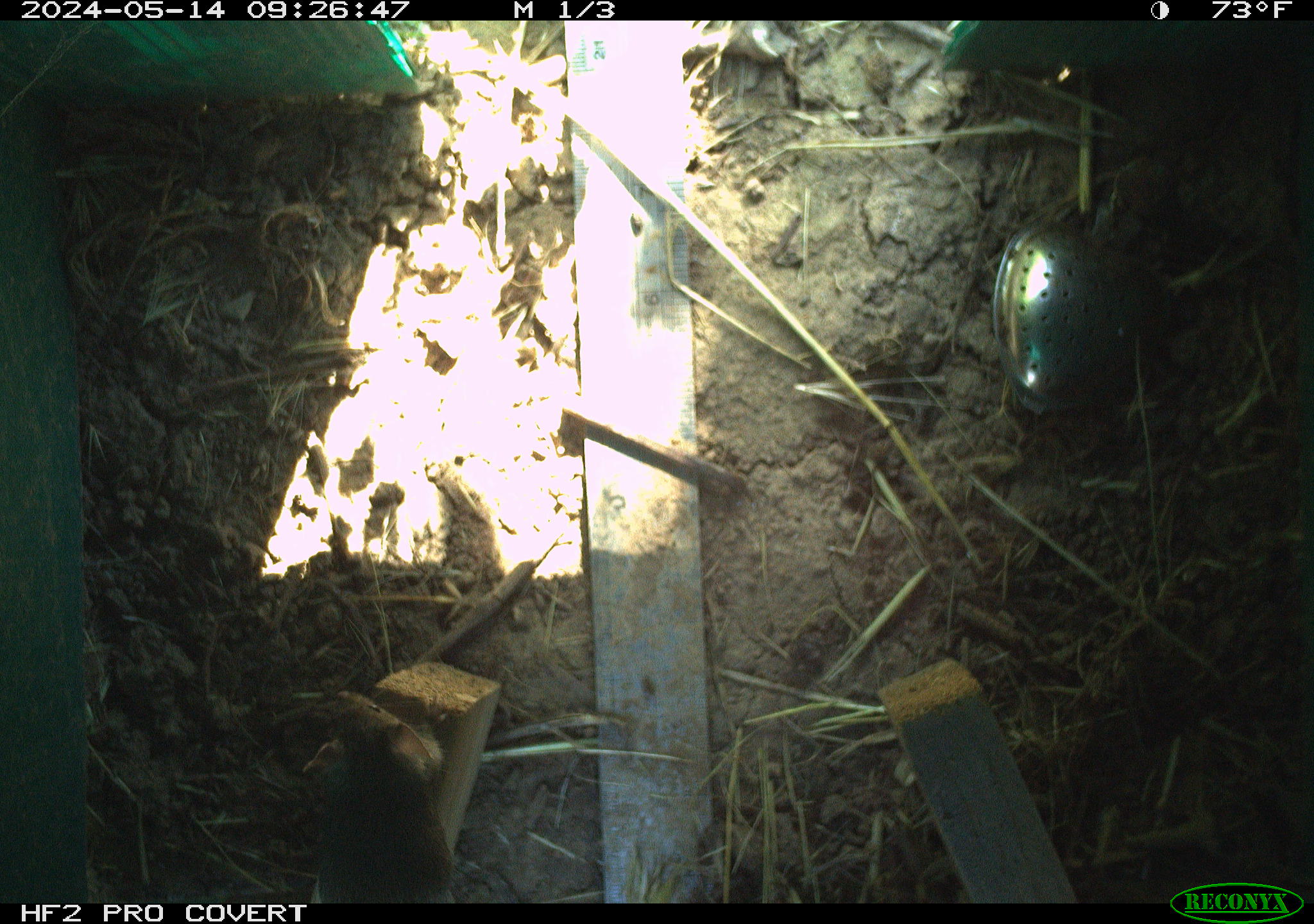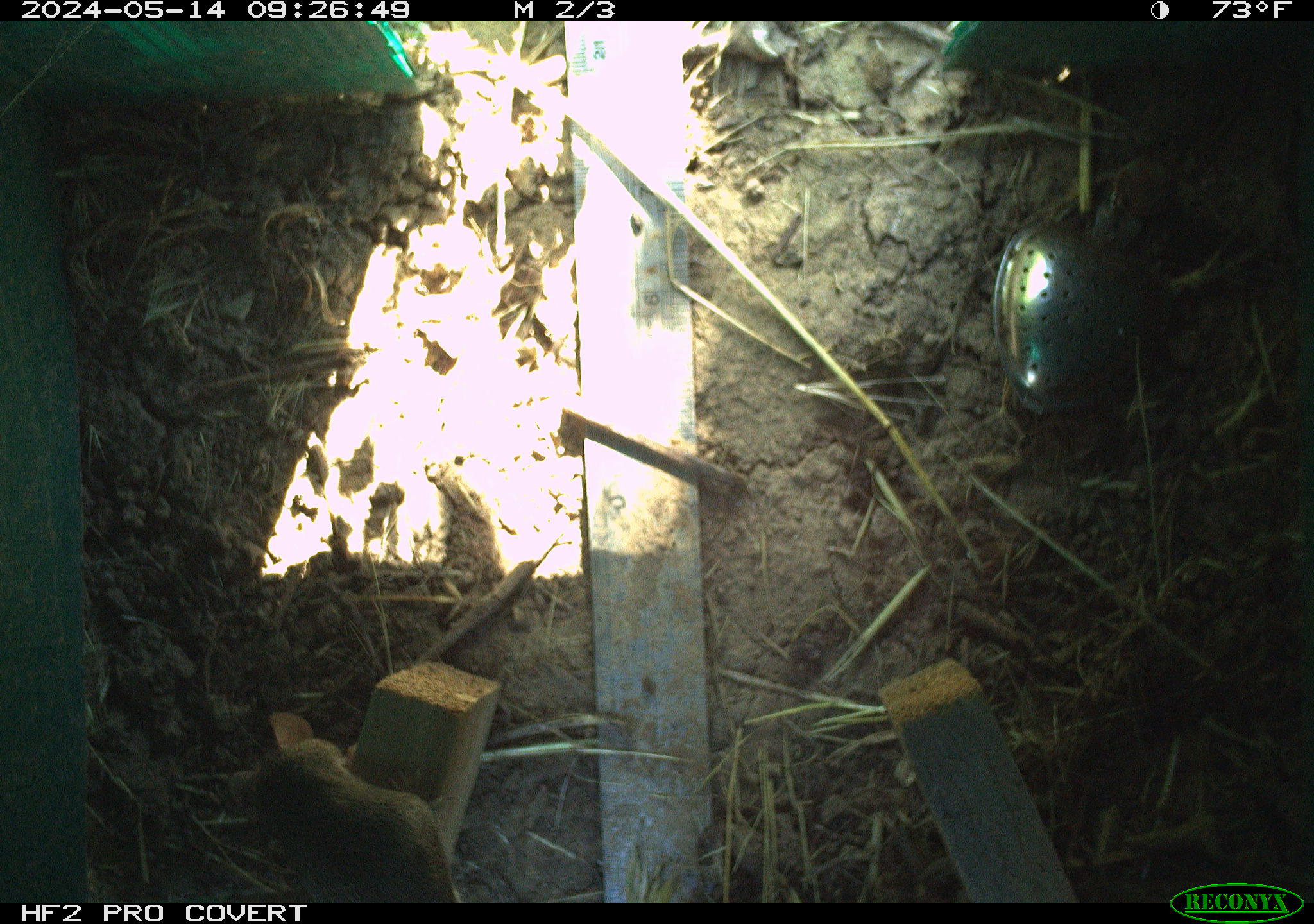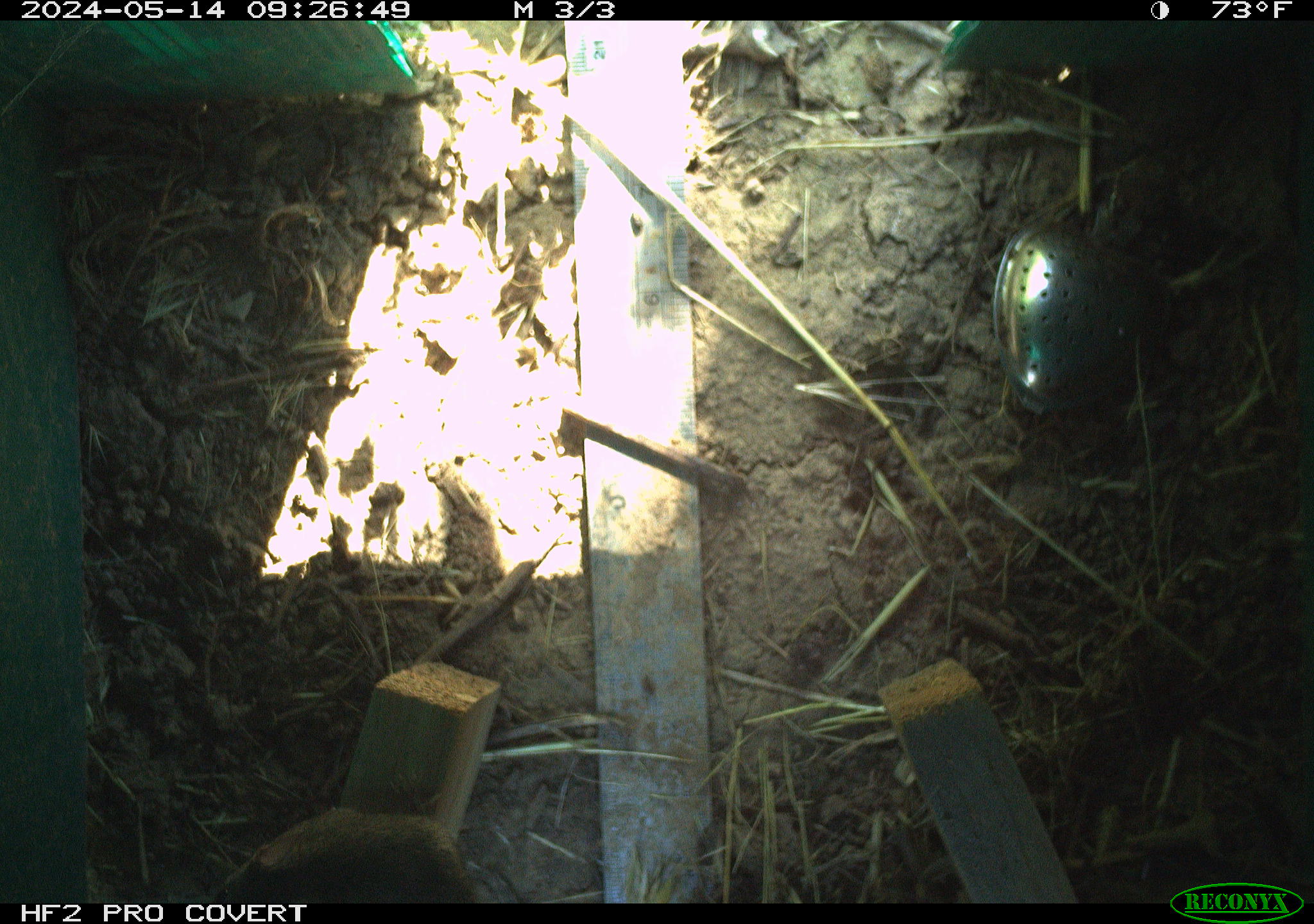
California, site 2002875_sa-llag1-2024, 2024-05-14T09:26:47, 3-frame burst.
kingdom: Animalia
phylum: Chordata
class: Mammalia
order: Rodentia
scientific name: Rodentia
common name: rodent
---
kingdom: Animalia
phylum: Chordata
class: Mammalia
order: Rodentia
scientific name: Rodentia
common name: mouse species